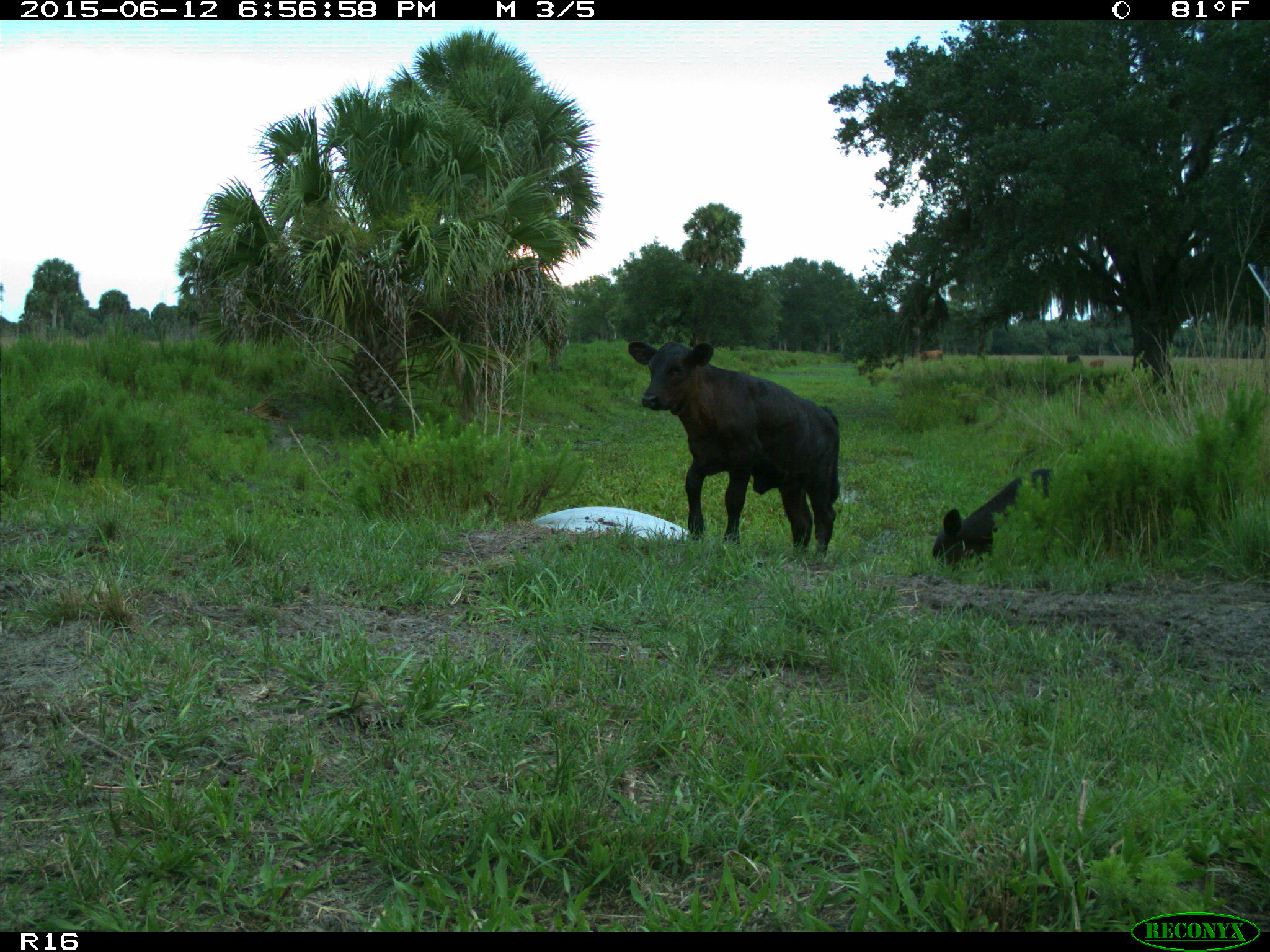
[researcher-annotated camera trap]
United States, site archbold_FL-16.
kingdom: Animalia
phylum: Chordata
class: Mammalia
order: Artiodactyla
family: Bovidae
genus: Bos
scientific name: Bos taurus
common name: domestic cow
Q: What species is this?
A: Bos taurus (domestic cow).